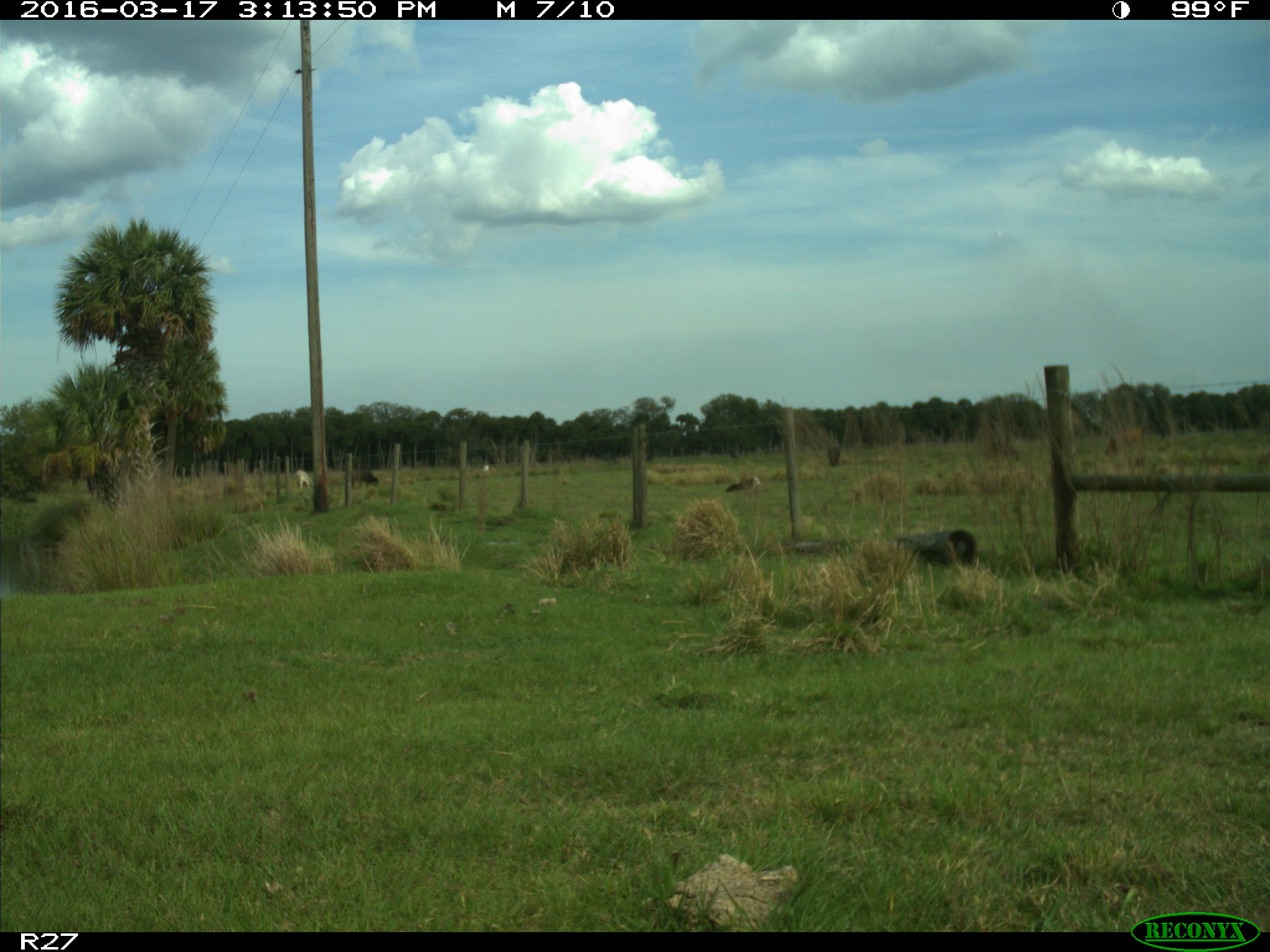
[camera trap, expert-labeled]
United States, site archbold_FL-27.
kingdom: Animalia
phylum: Chordata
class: Mammalia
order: Artiodactyla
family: Bovidae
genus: Bos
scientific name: Bos taurus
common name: domestic cow